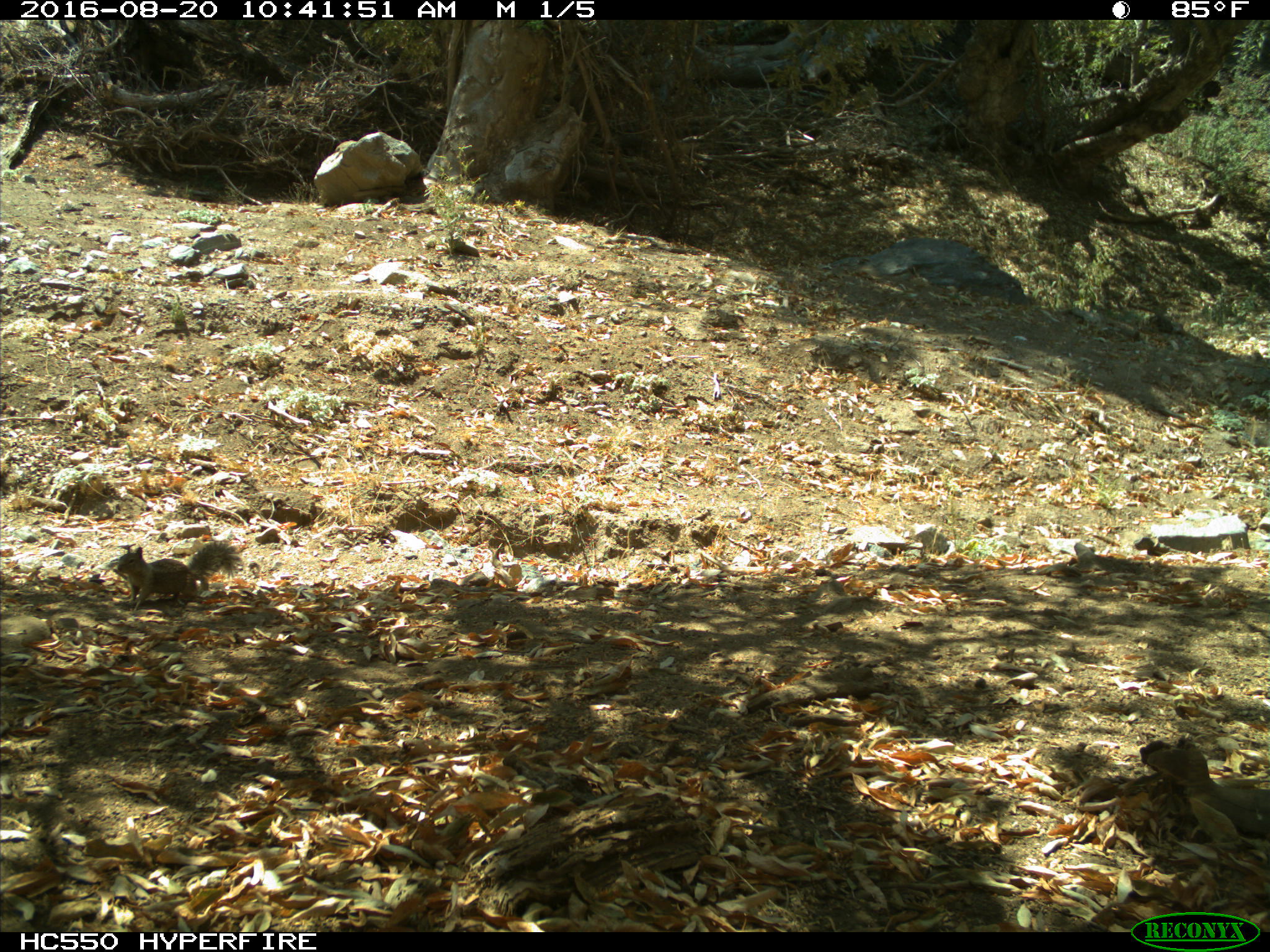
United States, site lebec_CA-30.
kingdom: Animalia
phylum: Chordata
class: Mammalia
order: Rodentia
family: Sciuridae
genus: Otospermophilus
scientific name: Otospermophilus beecheyi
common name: california ground squirrel